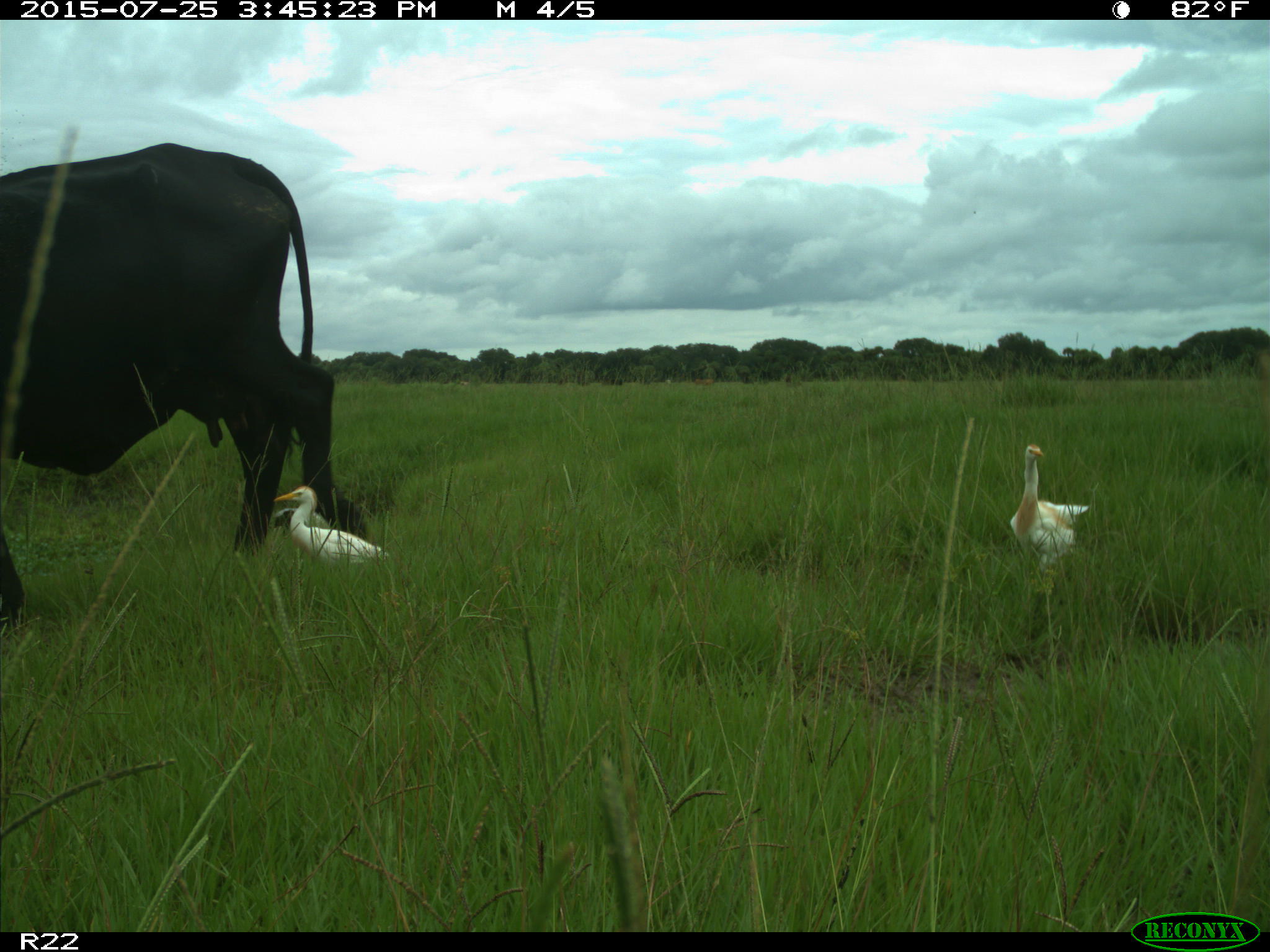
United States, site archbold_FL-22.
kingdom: Animalia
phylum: Chordata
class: Mammalia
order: Artiodactyla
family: Bovidae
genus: Bos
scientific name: Bos taurus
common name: domestic cow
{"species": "Bos taurus (domestic cow)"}